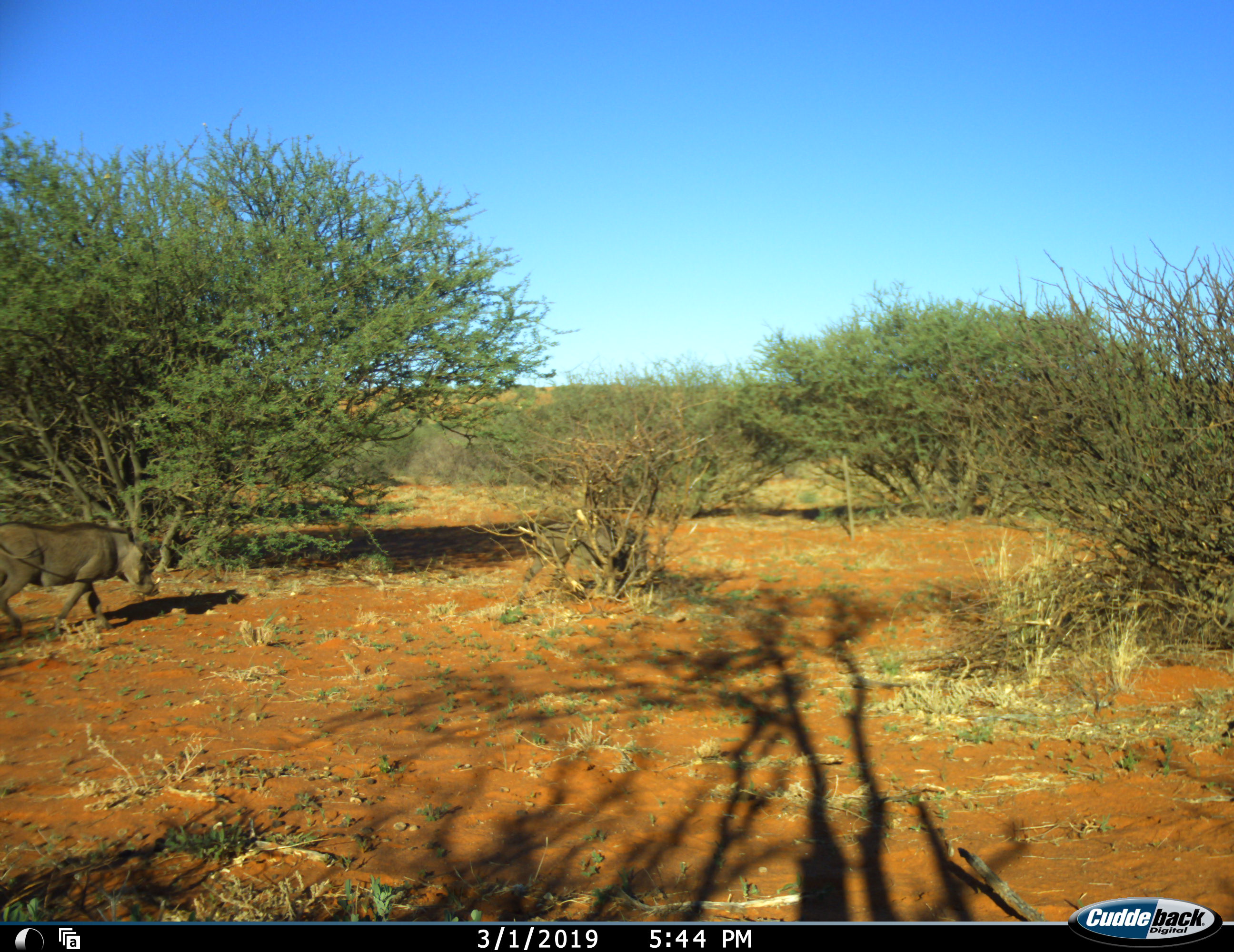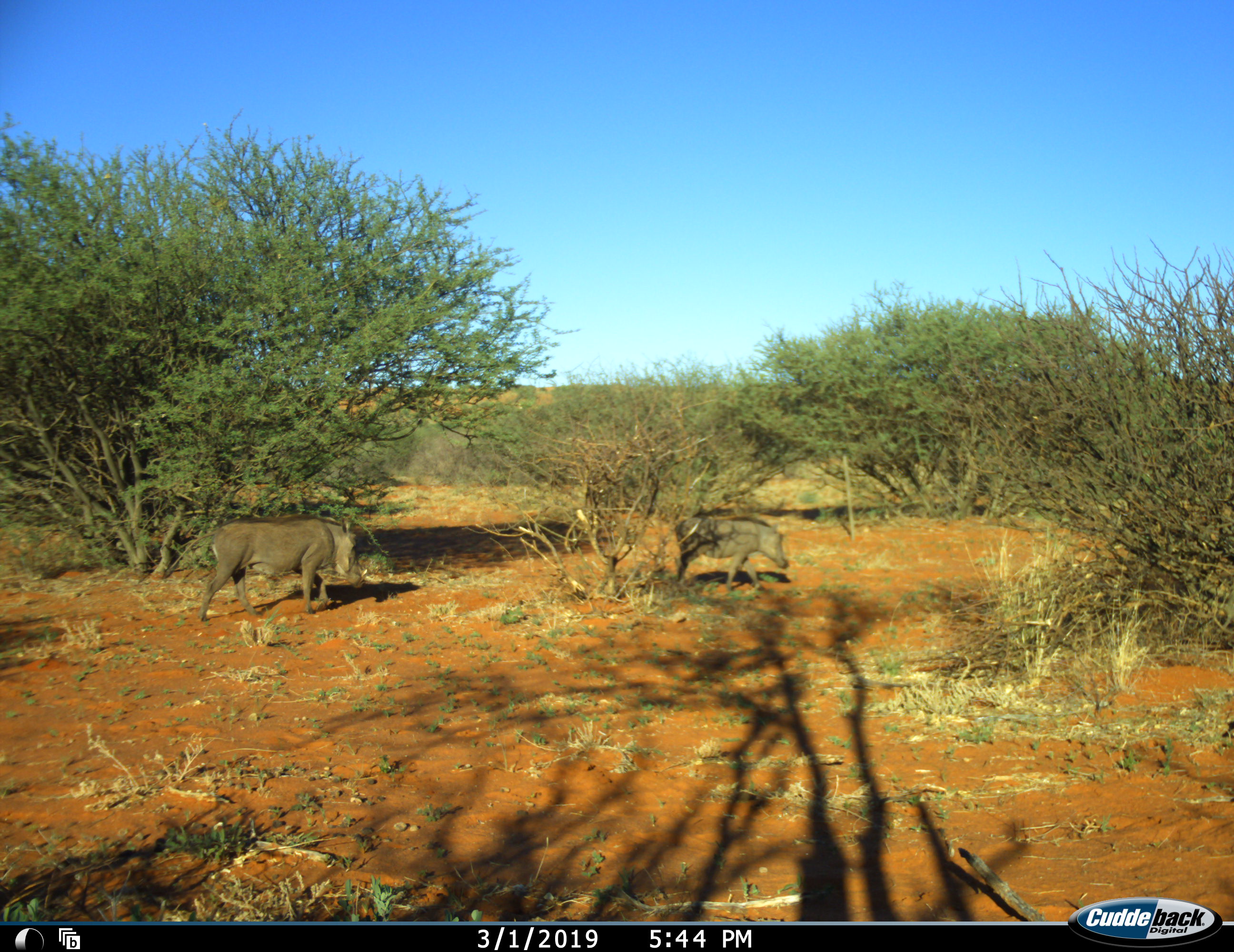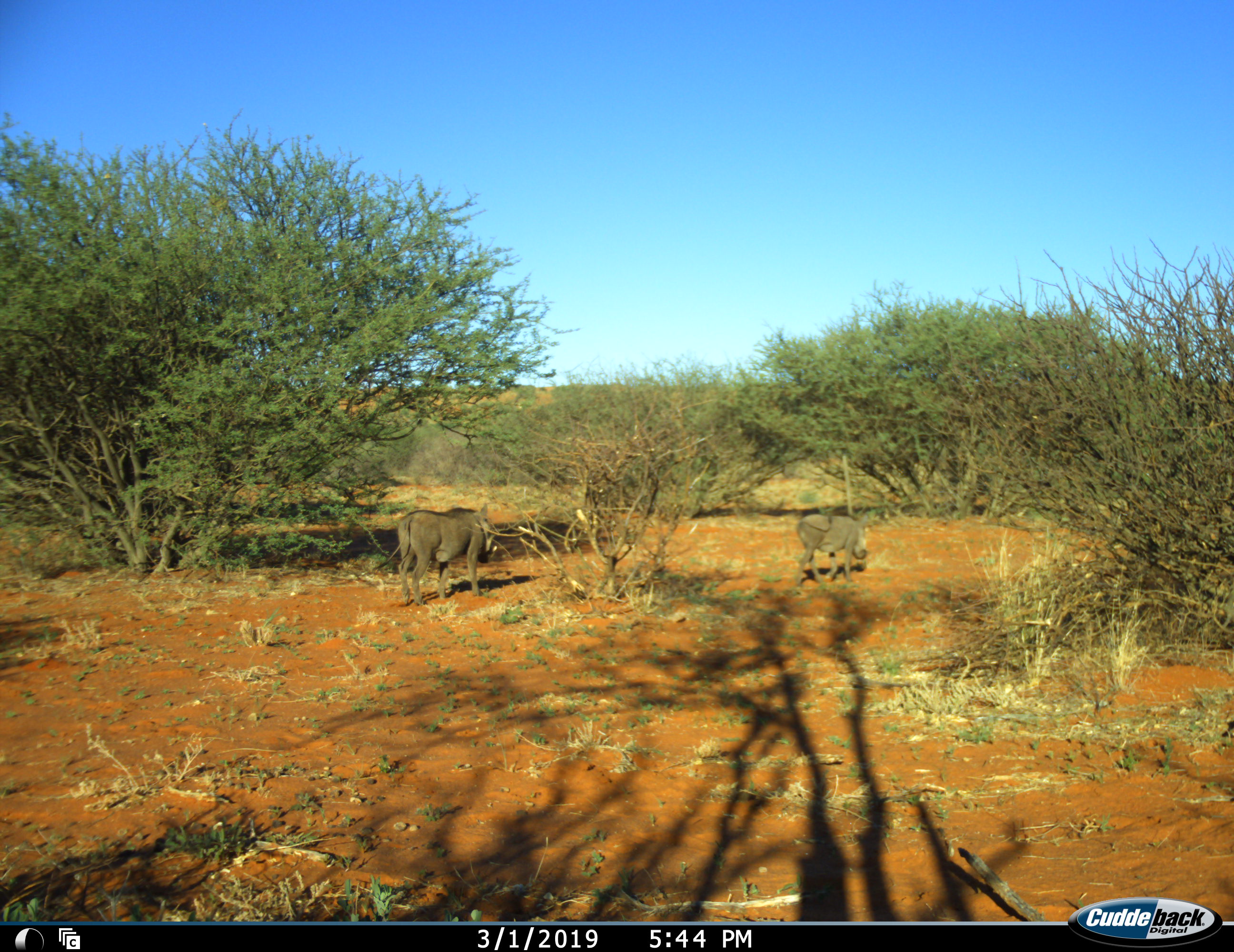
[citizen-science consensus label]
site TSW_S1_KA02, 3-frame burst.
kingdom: Animalia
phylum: Chordata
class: Mammalia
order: Artiodactyla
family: Suidae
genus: Phacochoerus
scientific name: Phacochoerus africanus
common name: warthog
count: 2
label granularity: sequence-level